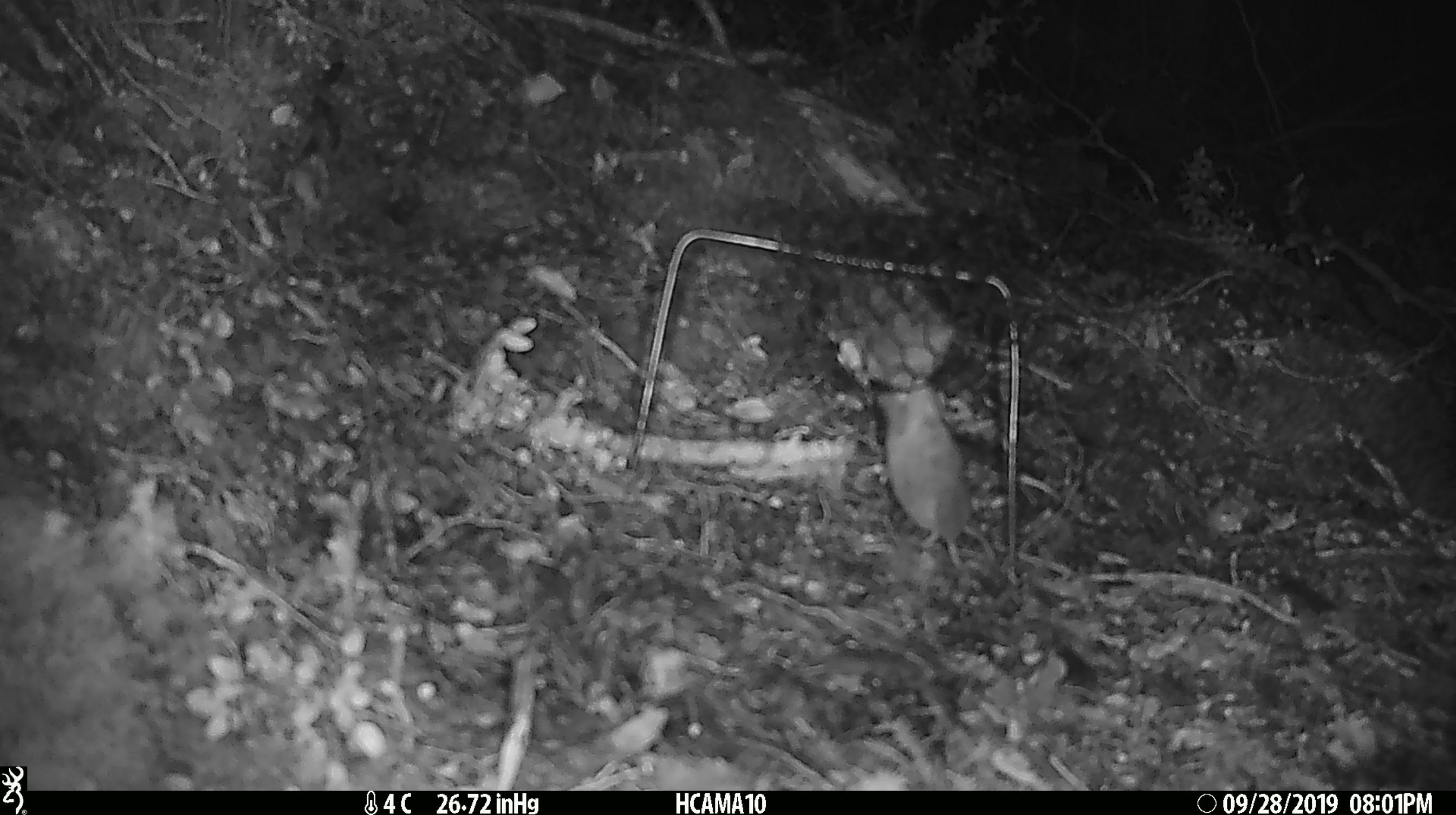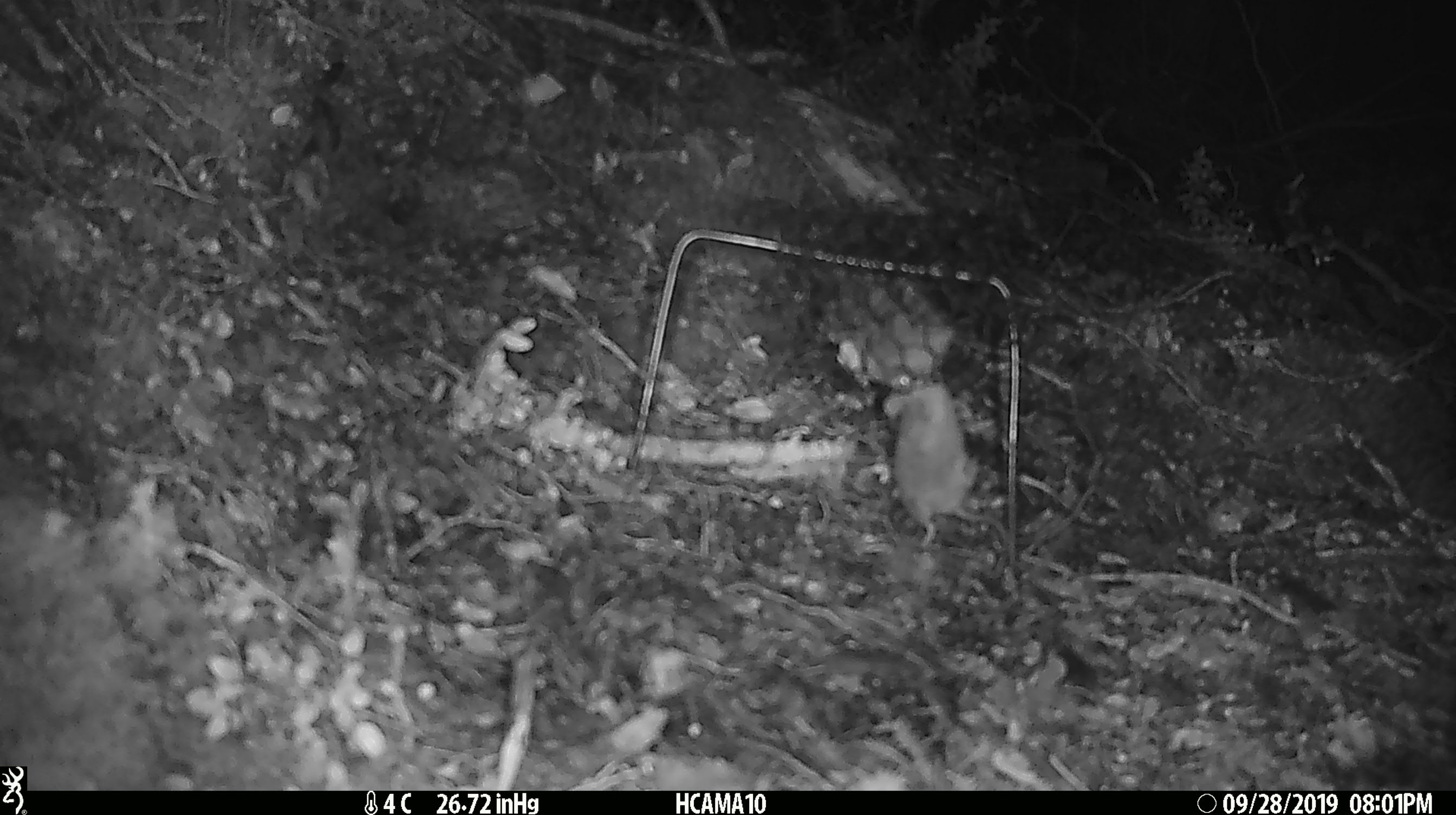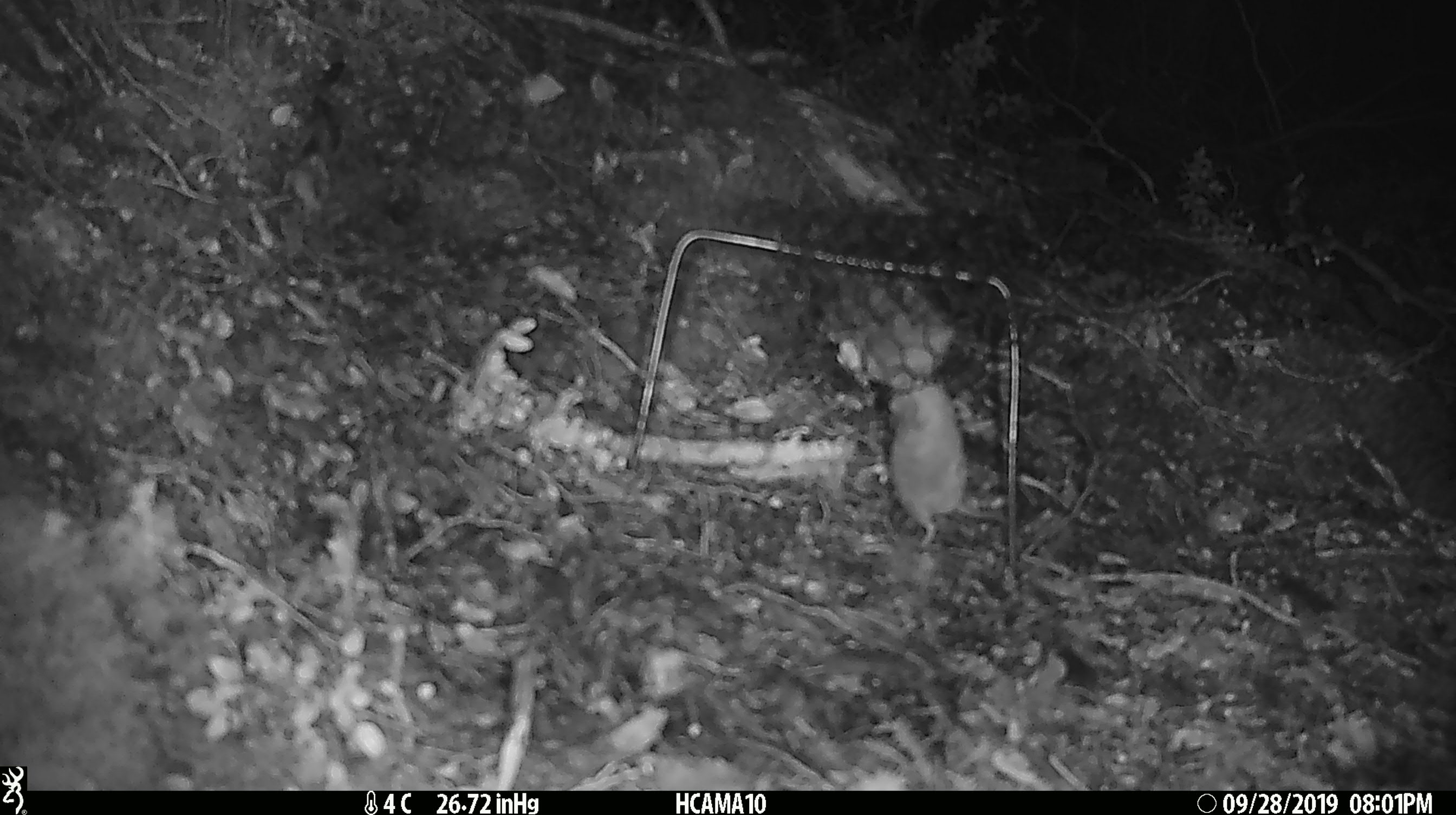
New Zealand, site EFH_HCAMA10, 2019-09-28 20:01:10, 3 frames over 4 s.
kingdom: Animalia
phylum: Chordata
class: Mammalia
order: Rodentia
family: Muridae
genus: Mus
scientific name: Mus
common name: mouse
Mouse (Mus).